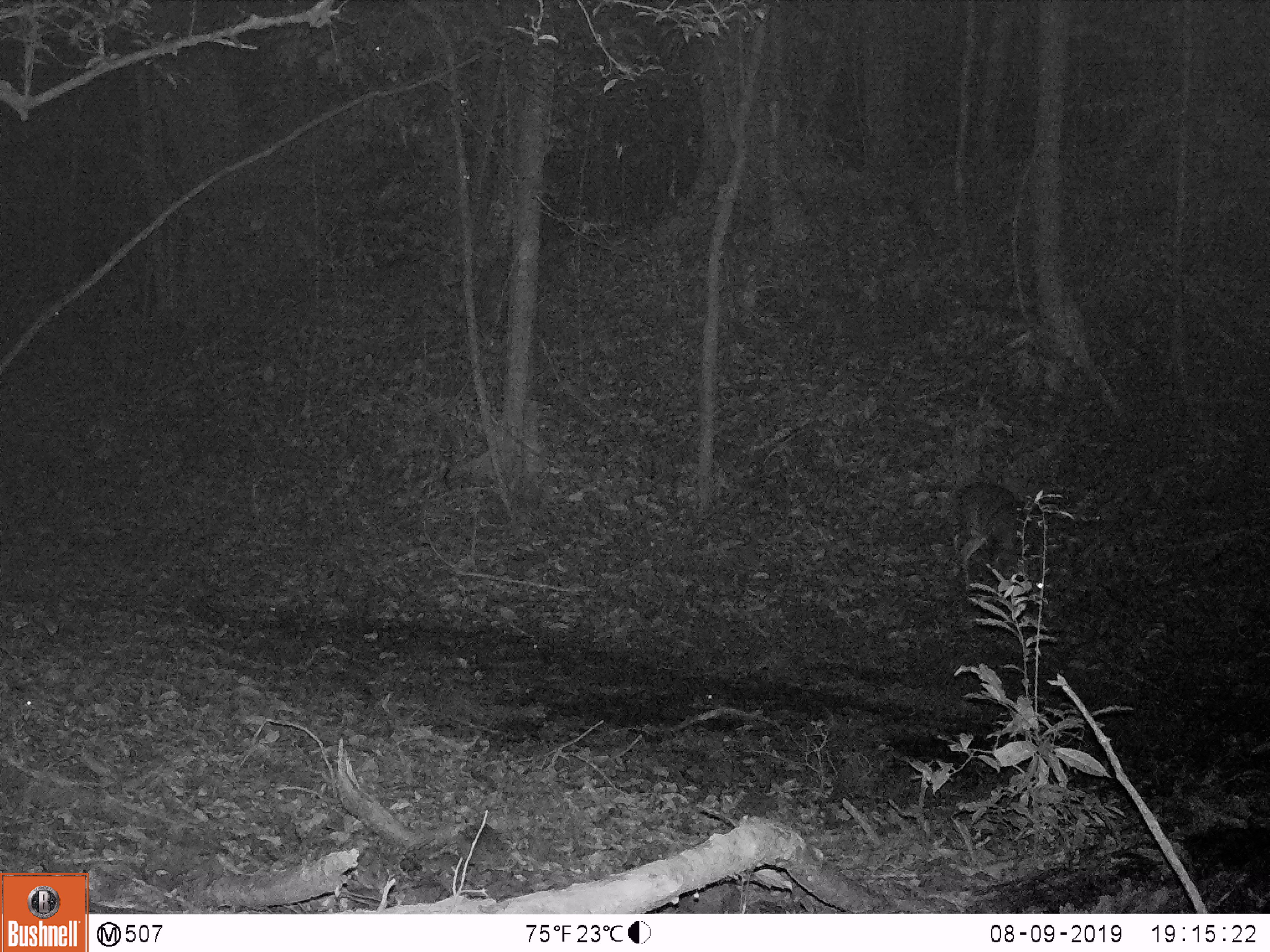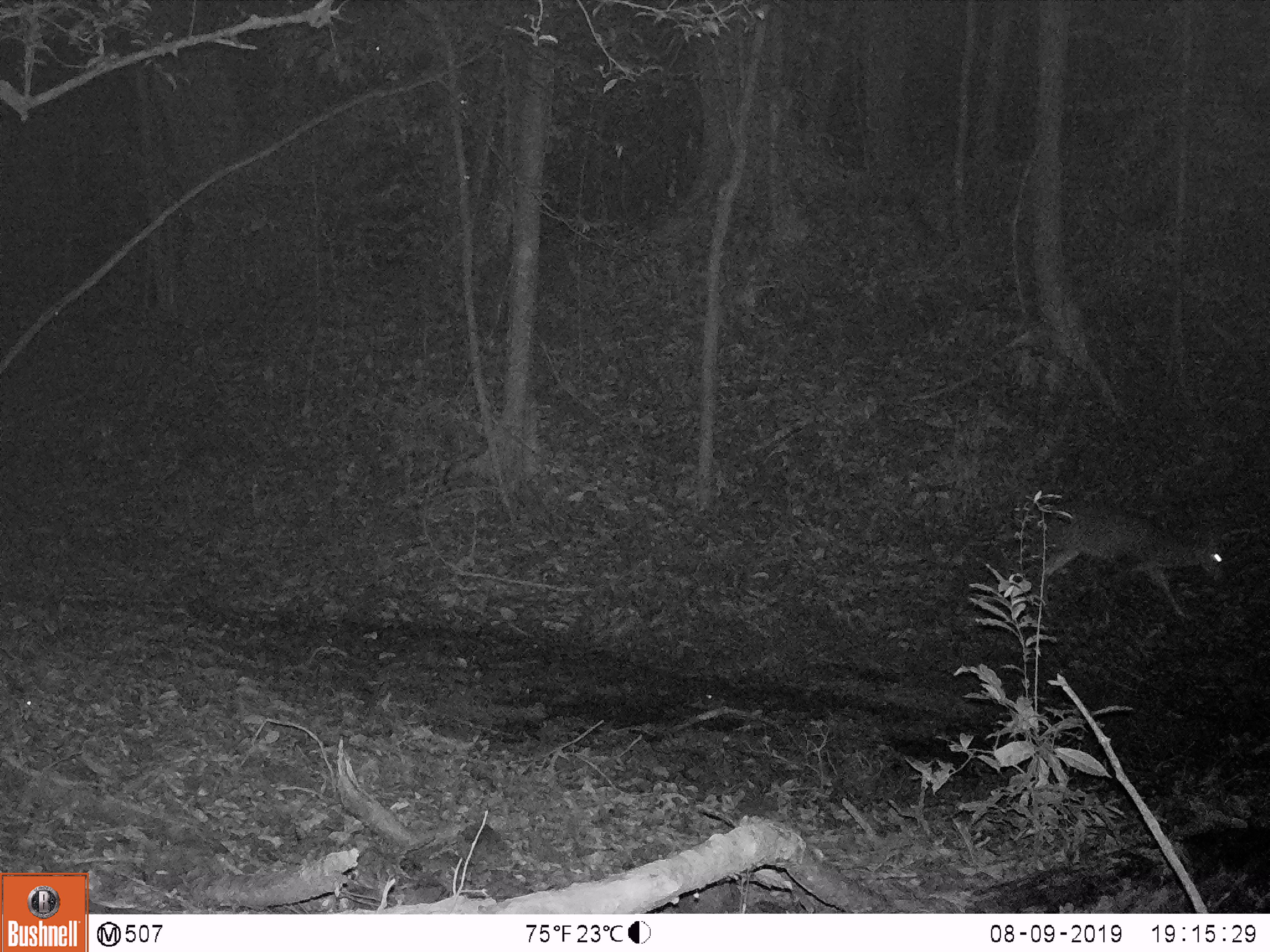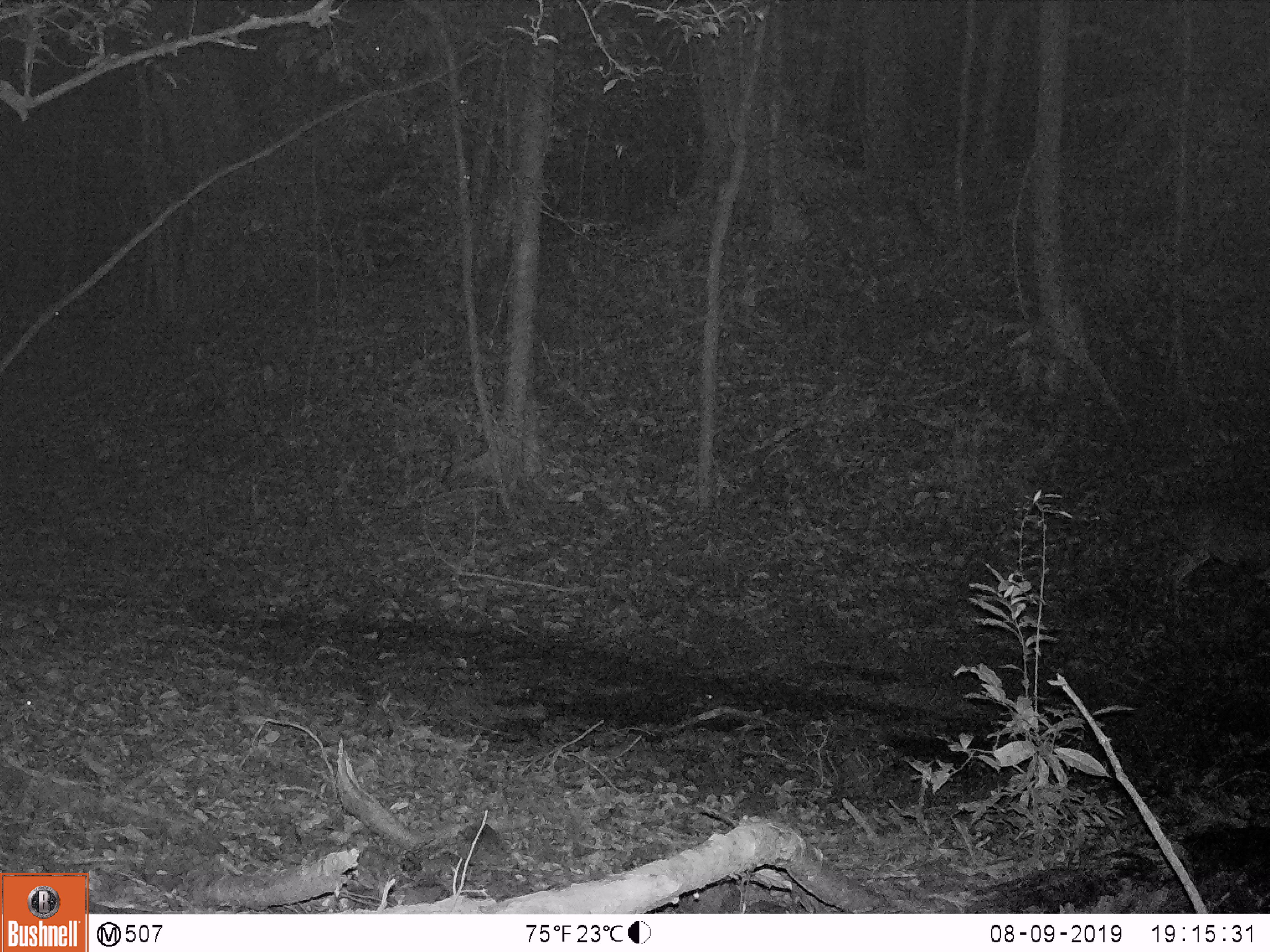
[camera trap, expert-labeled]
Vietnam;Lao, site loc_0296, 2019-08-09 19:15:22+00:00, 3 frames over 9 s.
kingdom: Animalia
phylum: Chordata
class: Mammalia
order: Artiodactyla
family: Cervidae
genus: Muntiacus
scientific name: Muntiacus vuquangensis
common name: large-antlered muntjac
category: large antlered muntjac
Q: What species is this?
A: Large antlered muntjac (large-antlered muntjac) (Muntiacus vuquangensis).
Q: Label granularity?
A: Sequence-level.